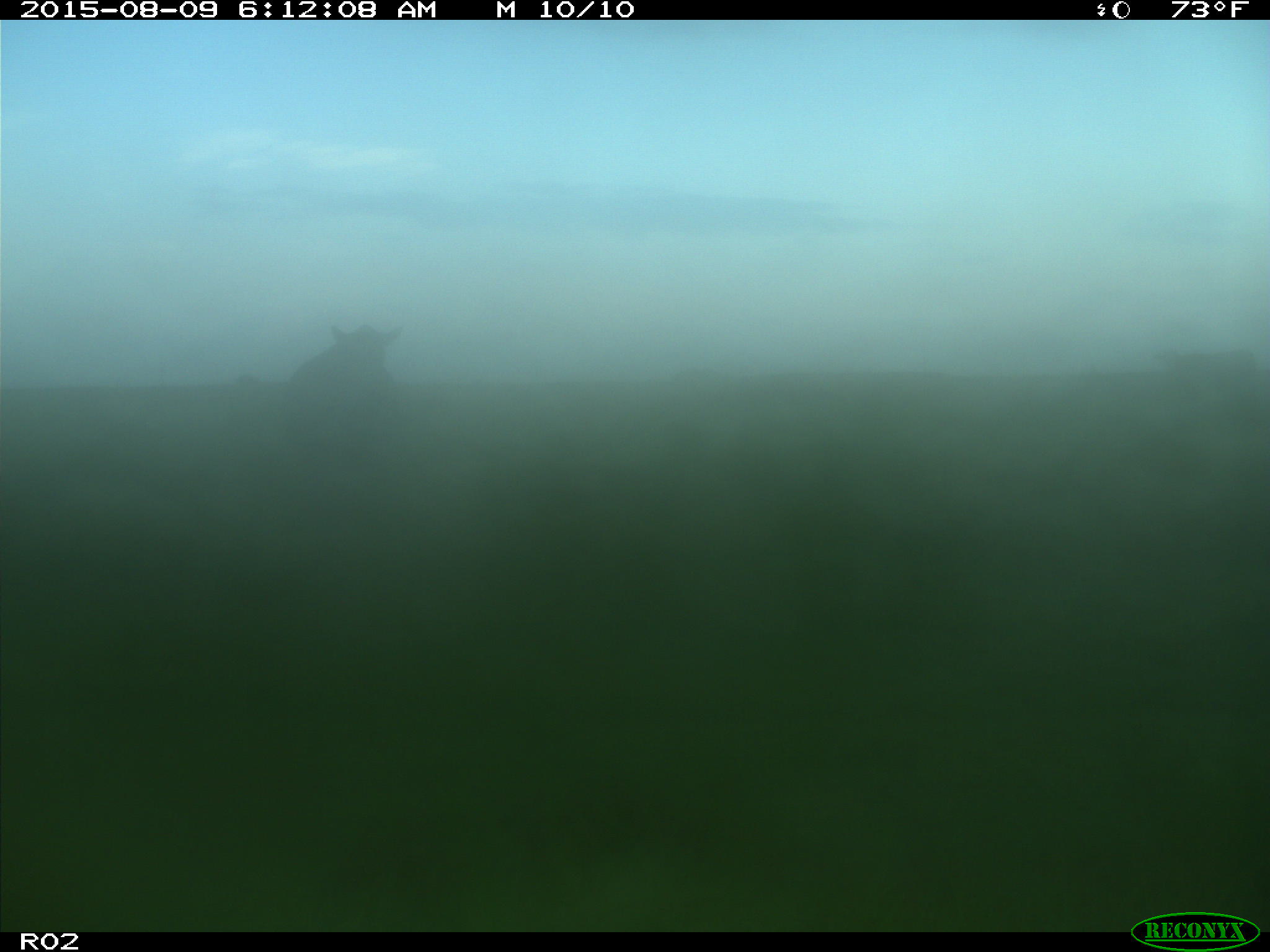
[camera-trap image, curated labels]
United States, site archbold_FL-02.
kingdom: Animalia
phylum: Chordata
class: Mammalia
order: Artiodactyla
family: Bovidae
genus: Bos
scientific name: Bos taurus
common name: domestic cow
Bos taurus (domestic cow).